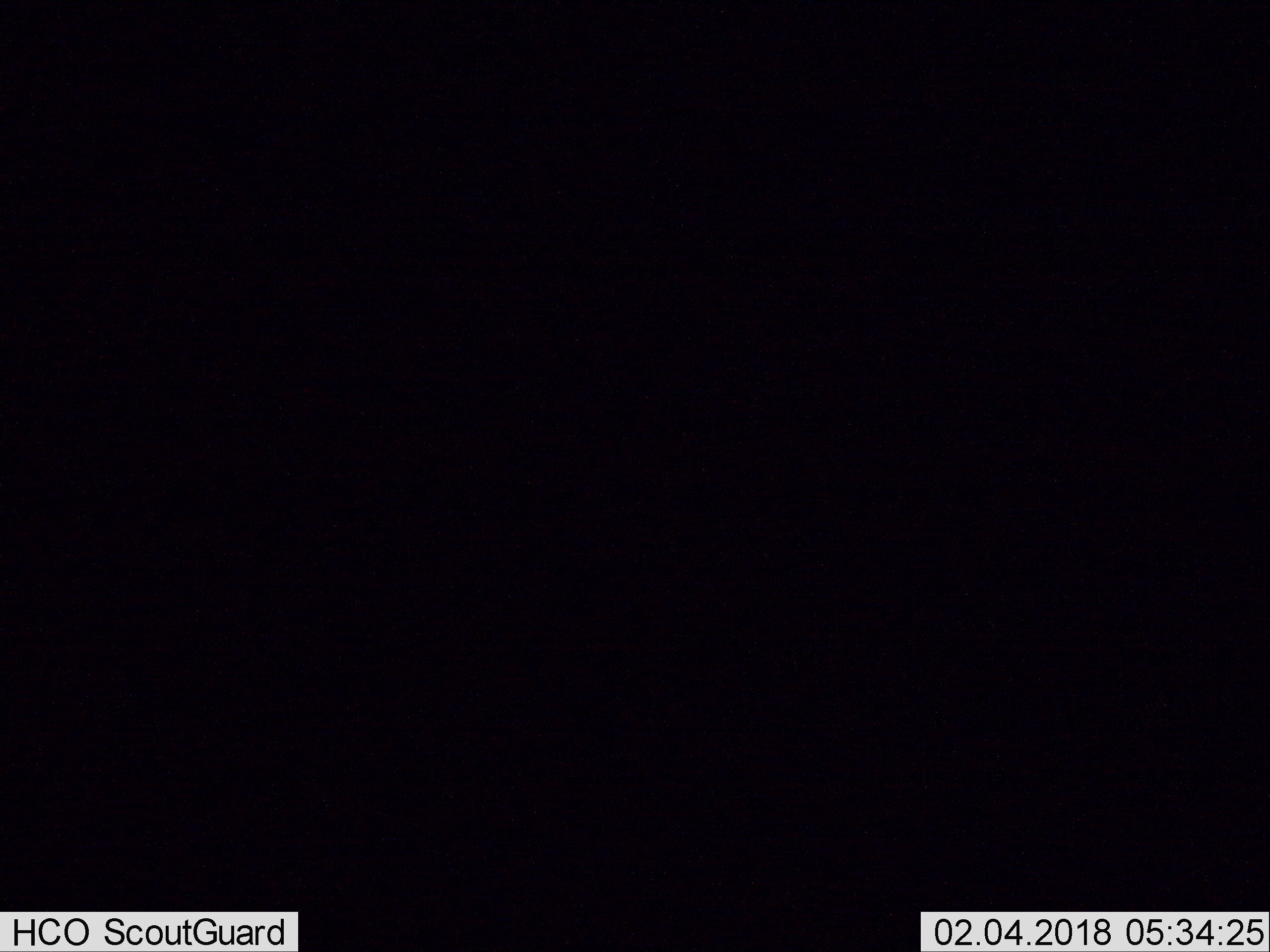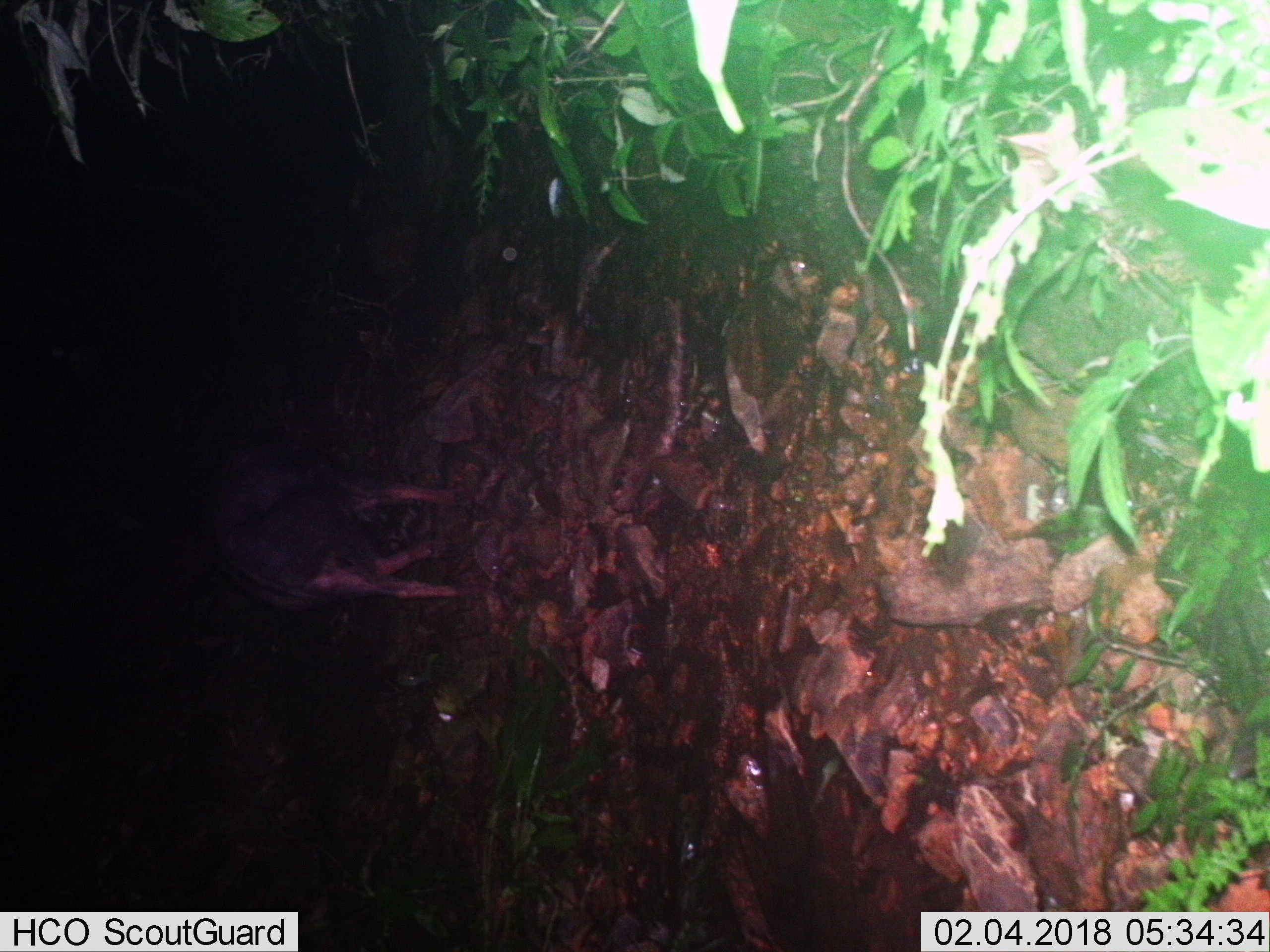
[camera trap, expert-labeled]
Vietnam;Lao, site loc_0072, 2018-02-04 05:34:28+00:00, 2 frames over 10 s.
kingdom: Animalia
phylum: Chordata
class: Mammalia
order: Artiodactyla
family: Bovidae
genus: Capricornis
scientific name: Capricornis sumatraensis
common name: chinese serow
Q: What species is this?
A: Chinese serow (Capricornis sumatraensis).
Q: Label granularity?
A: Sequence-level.